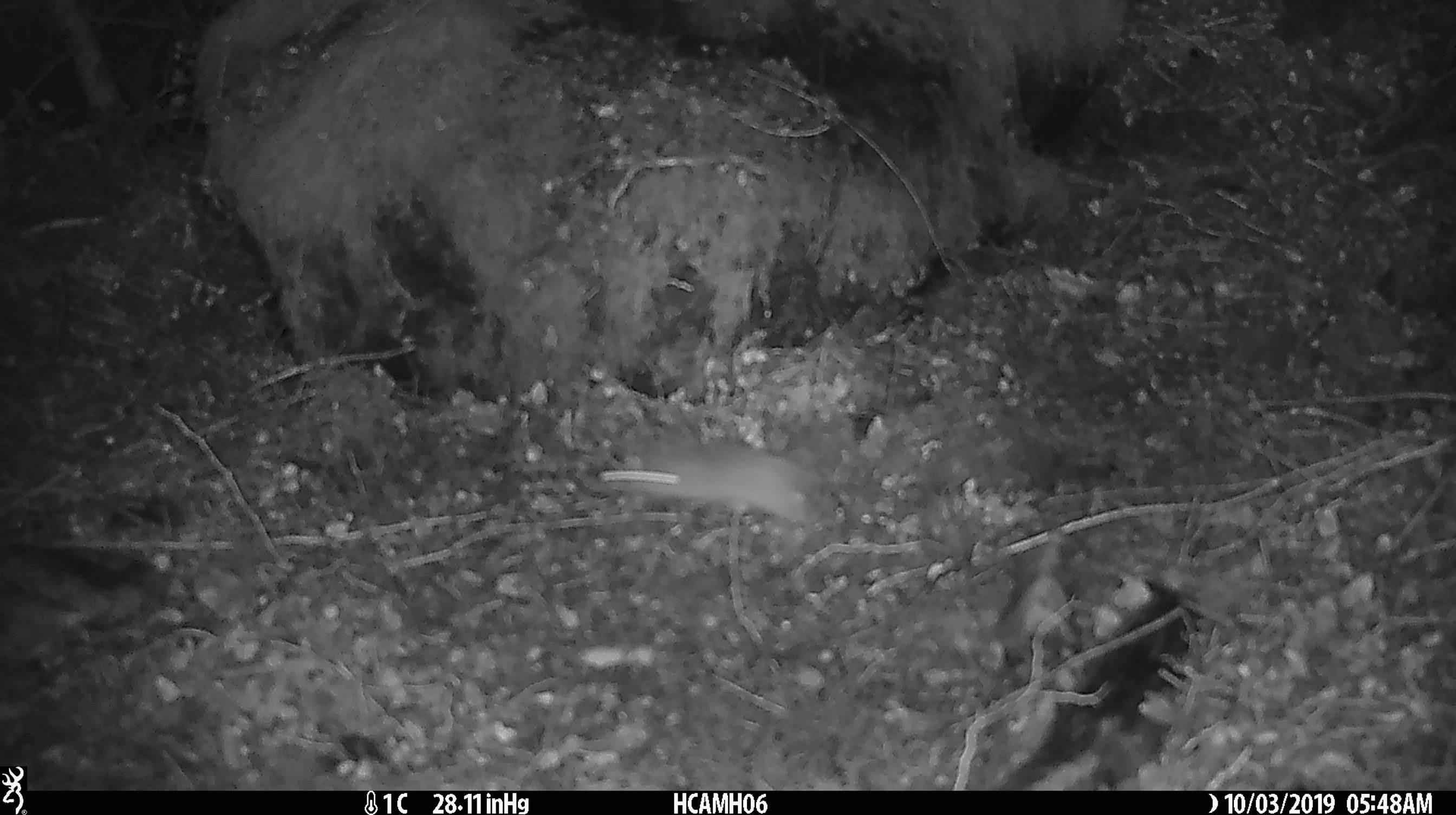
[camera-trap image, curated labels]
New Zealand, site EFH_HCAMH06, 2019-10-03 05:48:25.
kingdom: Animalia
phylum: Chordata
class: Mammalia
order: Rodentia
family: Muridae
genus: Mus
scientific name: Mus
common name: mouse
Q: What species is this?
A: Mouse (Mus).